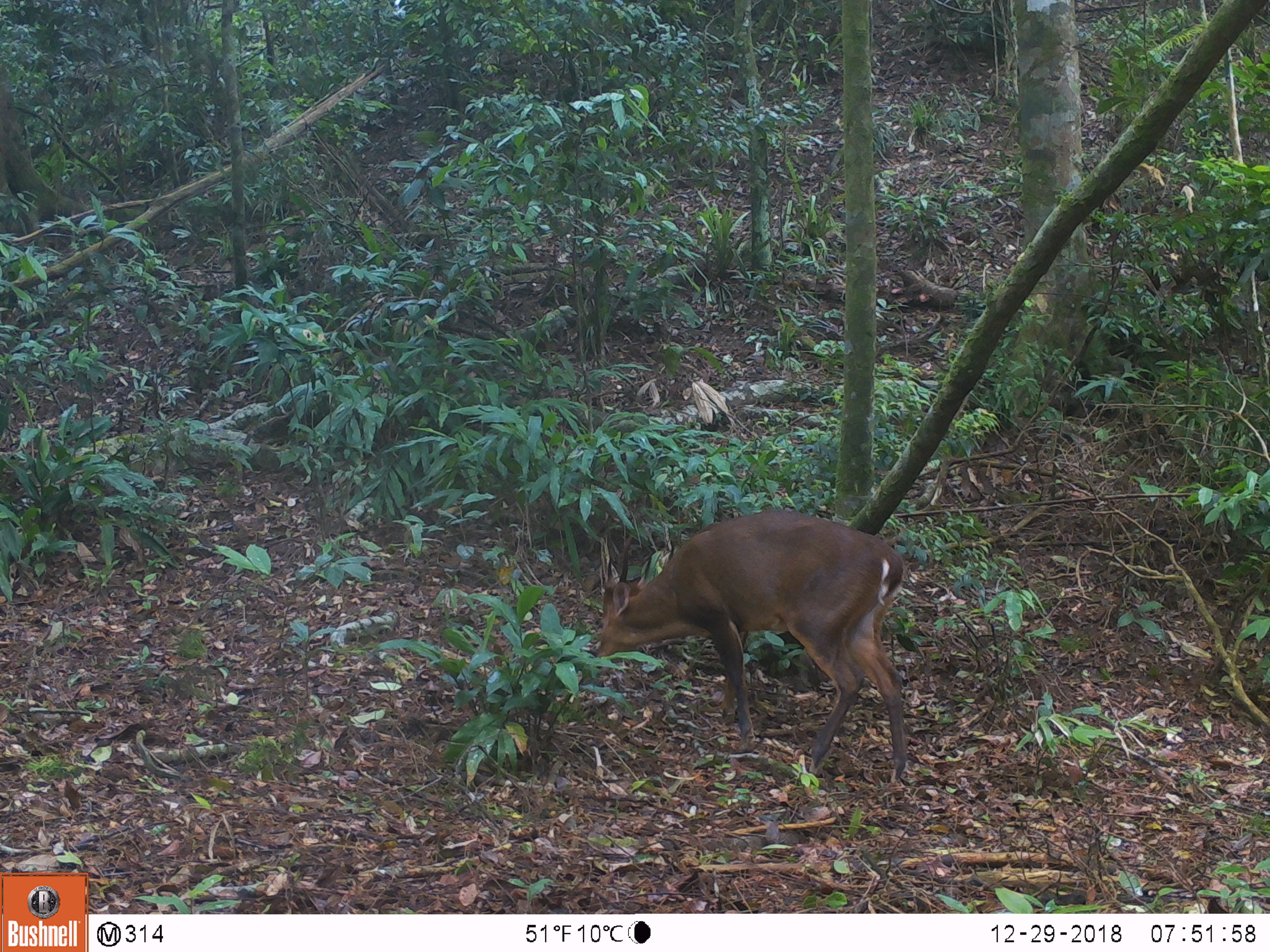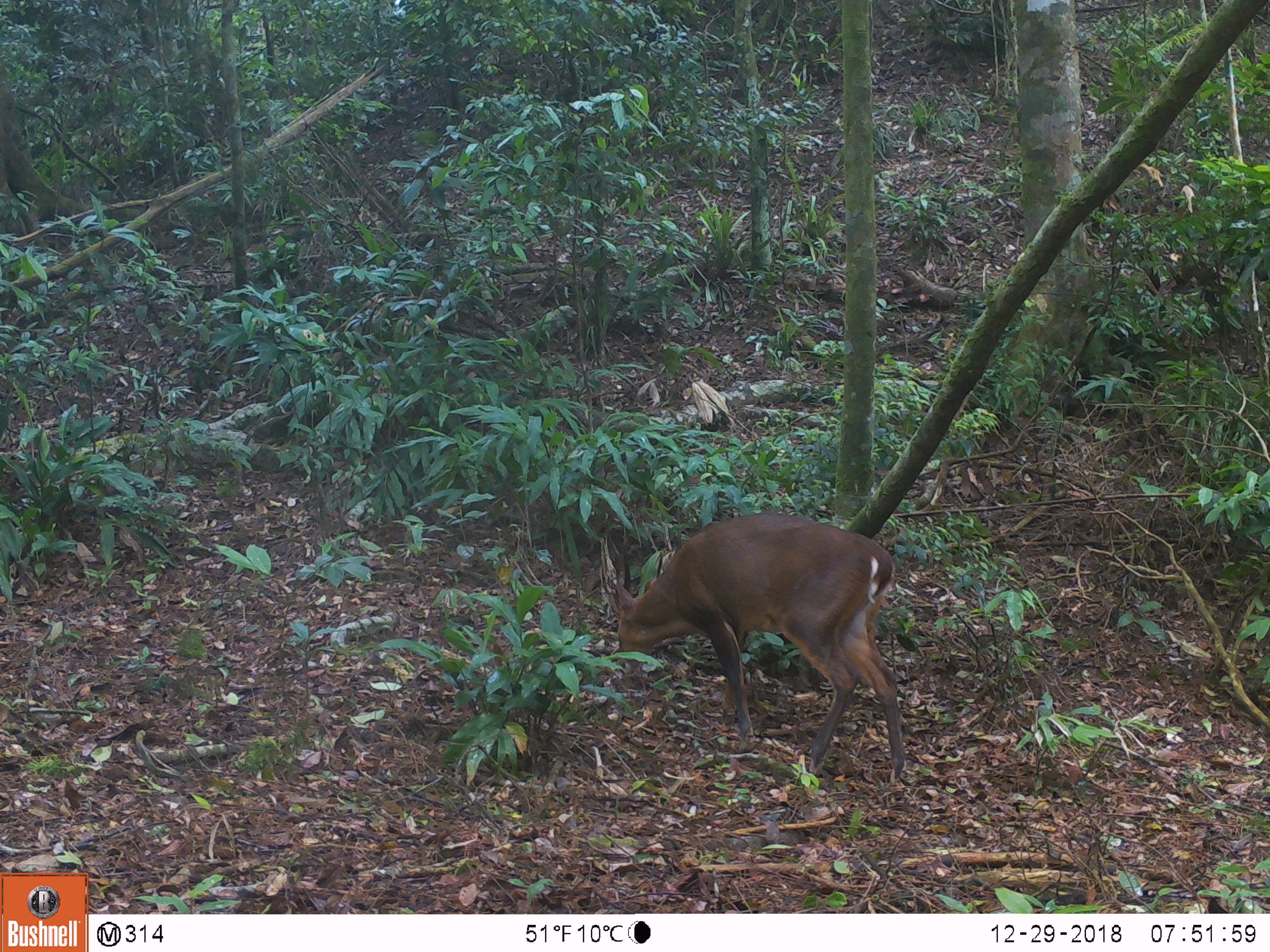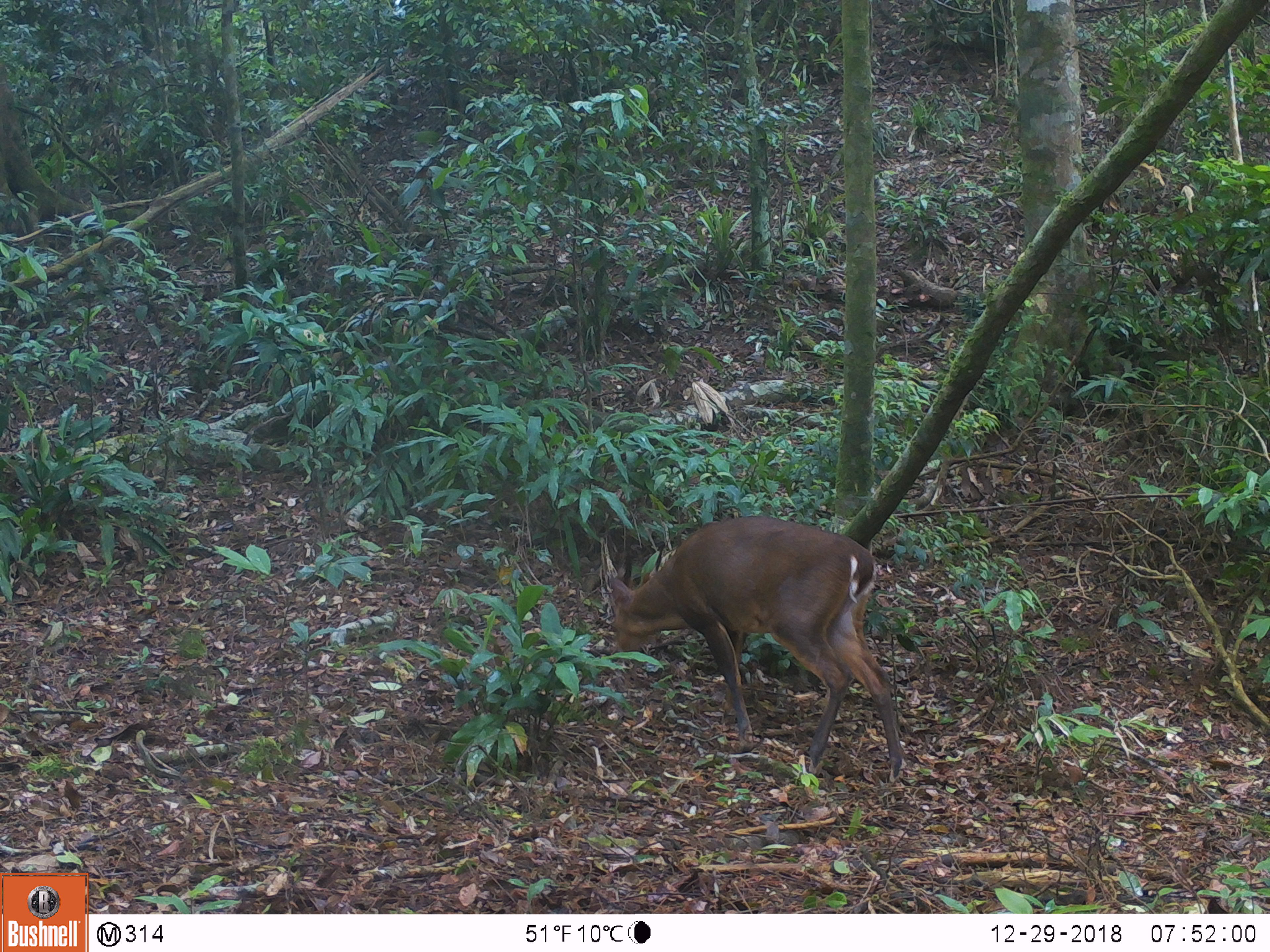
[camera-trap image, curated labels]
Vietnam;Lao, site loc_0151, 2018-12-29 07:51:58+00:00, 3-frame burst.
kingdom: Animalia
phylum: Chordata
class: Mammalia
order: Artiodactyla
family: Cervidae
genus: Muntiacus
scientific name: Muntiacus vuquangensis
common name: large-antlered muntjac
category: large antlered muntjac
Large antlered muntjac (large-antlered muntjac) (Muntiacus vuquangensis). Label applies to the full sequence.